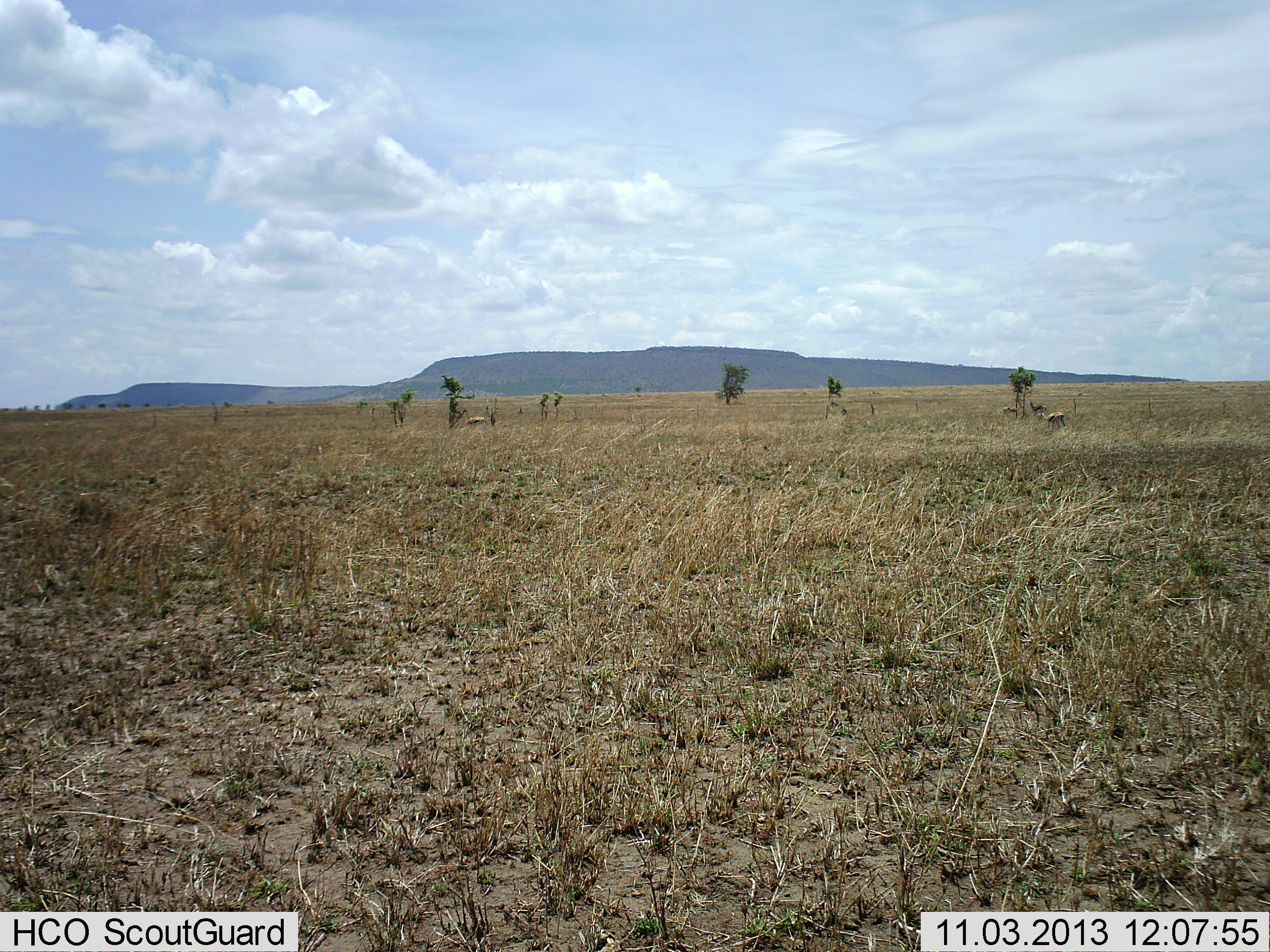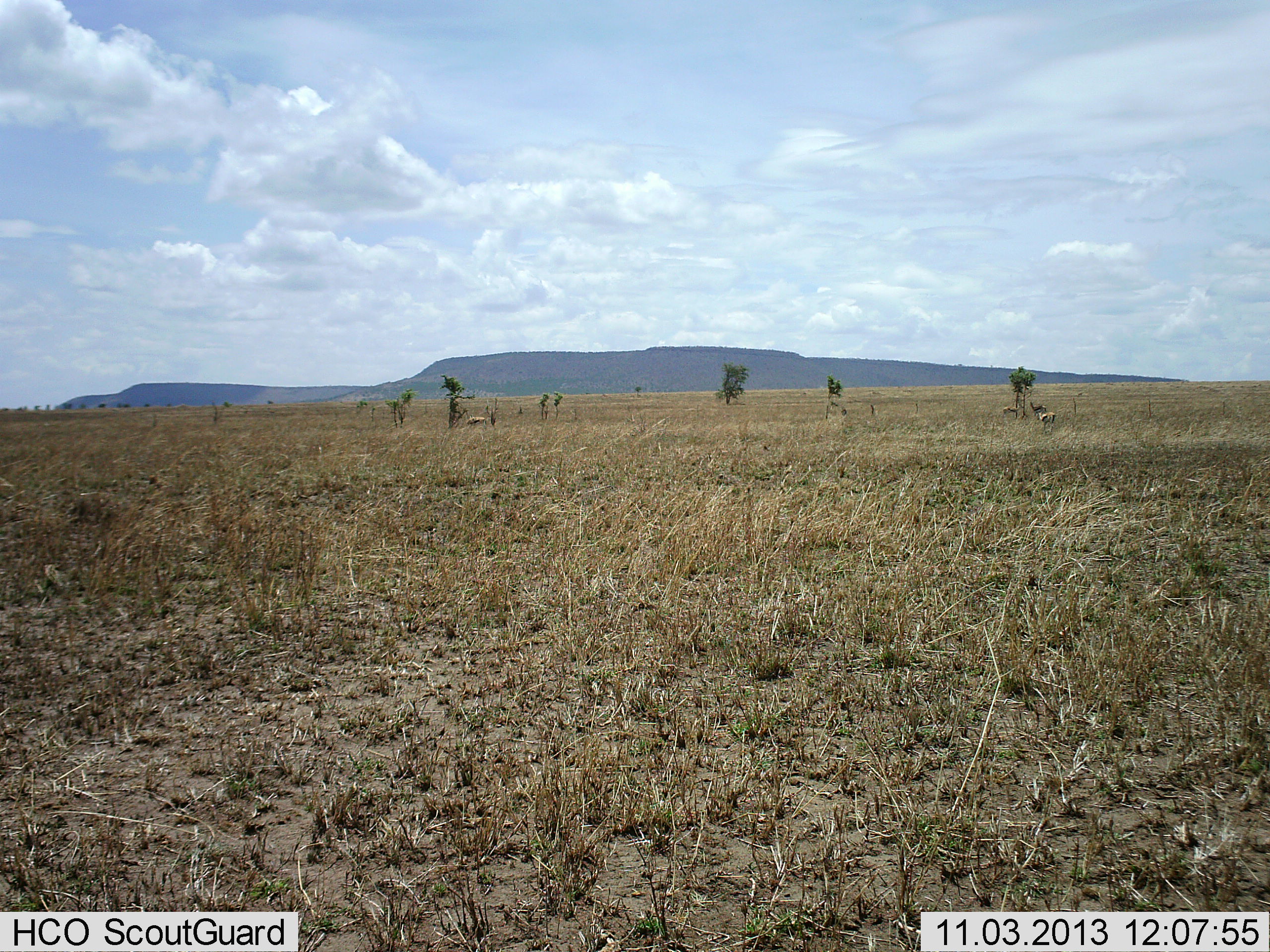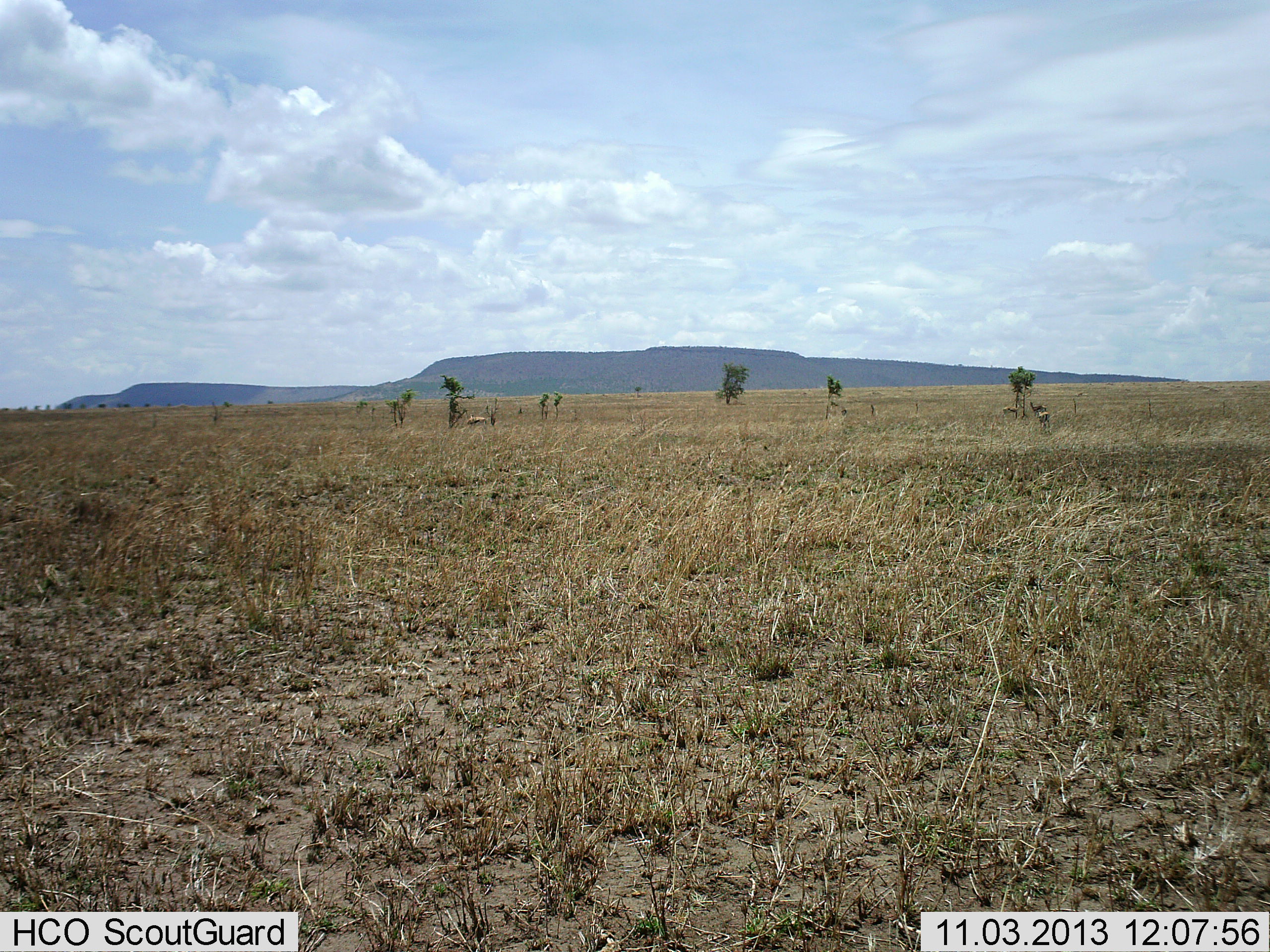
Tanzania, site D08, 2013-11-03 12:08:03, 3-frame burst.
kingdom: Animalia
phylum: Chordata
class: Mammalia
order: Artiodactyla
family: Bovidae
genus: Eudorcas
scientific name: Eudorcas thomsonii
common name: thomson's gazelle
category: gazellethomsons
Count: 3.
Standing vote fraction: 80%.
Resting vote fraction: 0%.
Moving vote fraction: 80%.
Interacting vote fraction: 0%.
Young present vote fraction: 0%.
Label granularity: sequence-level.